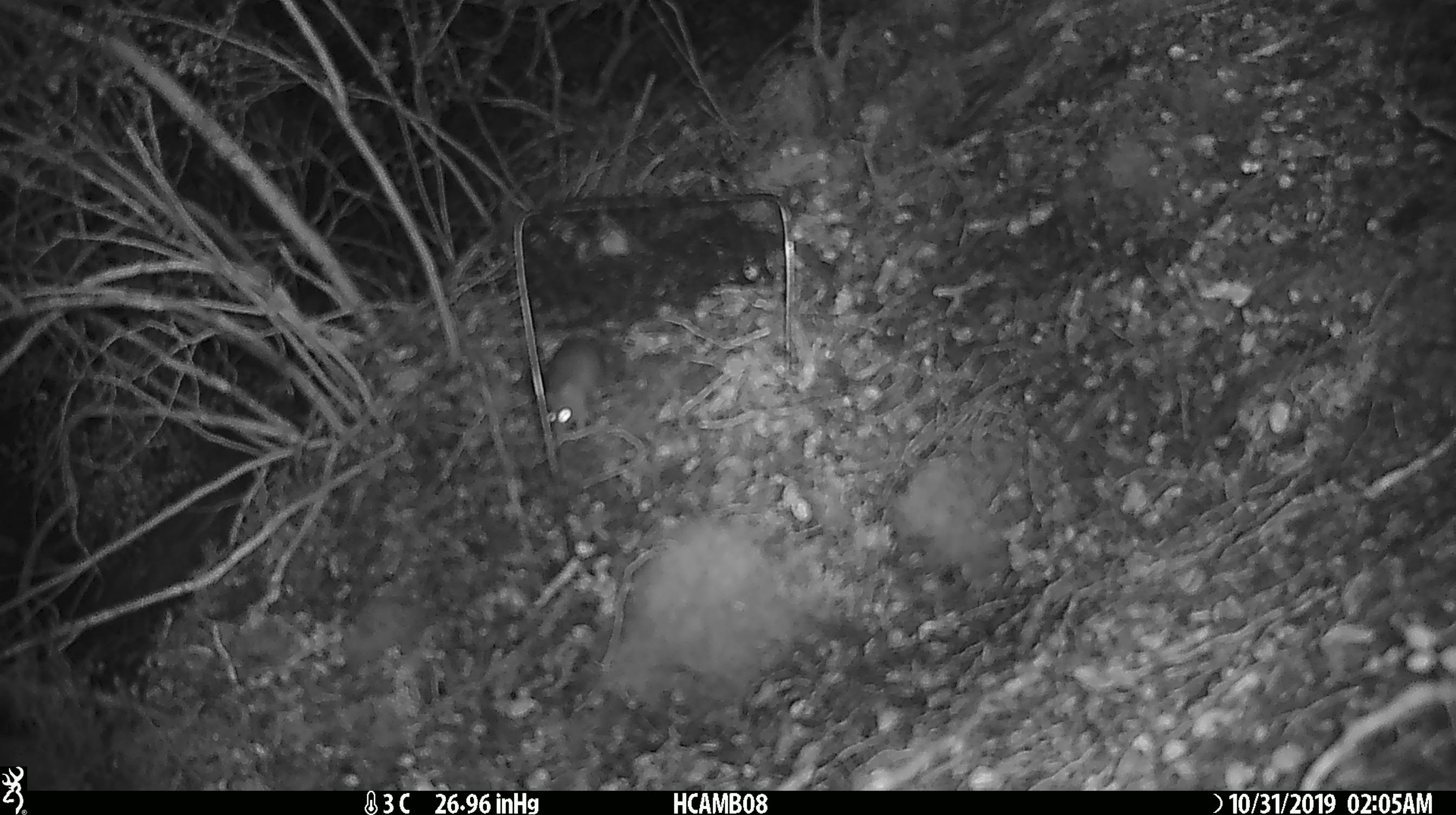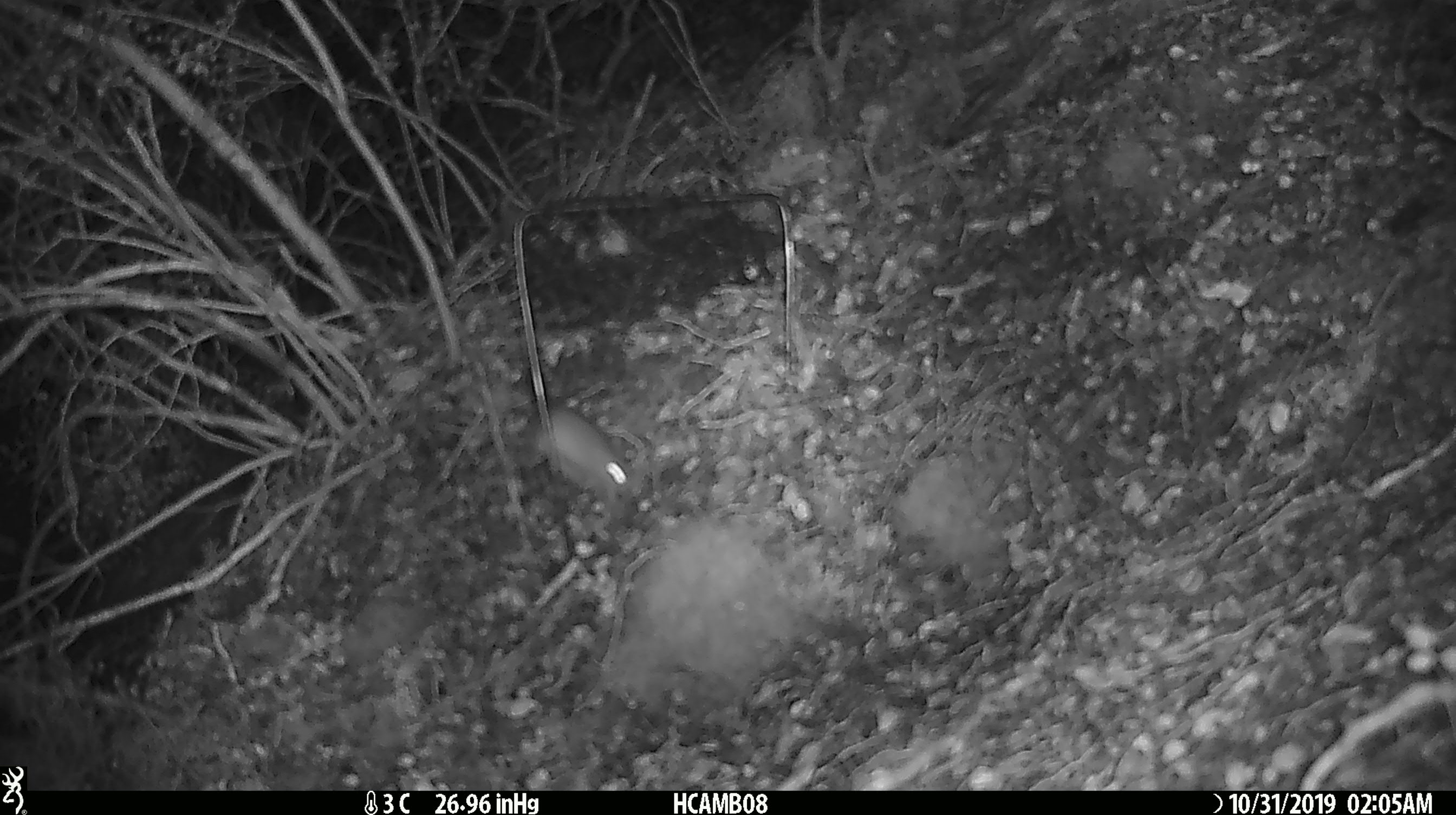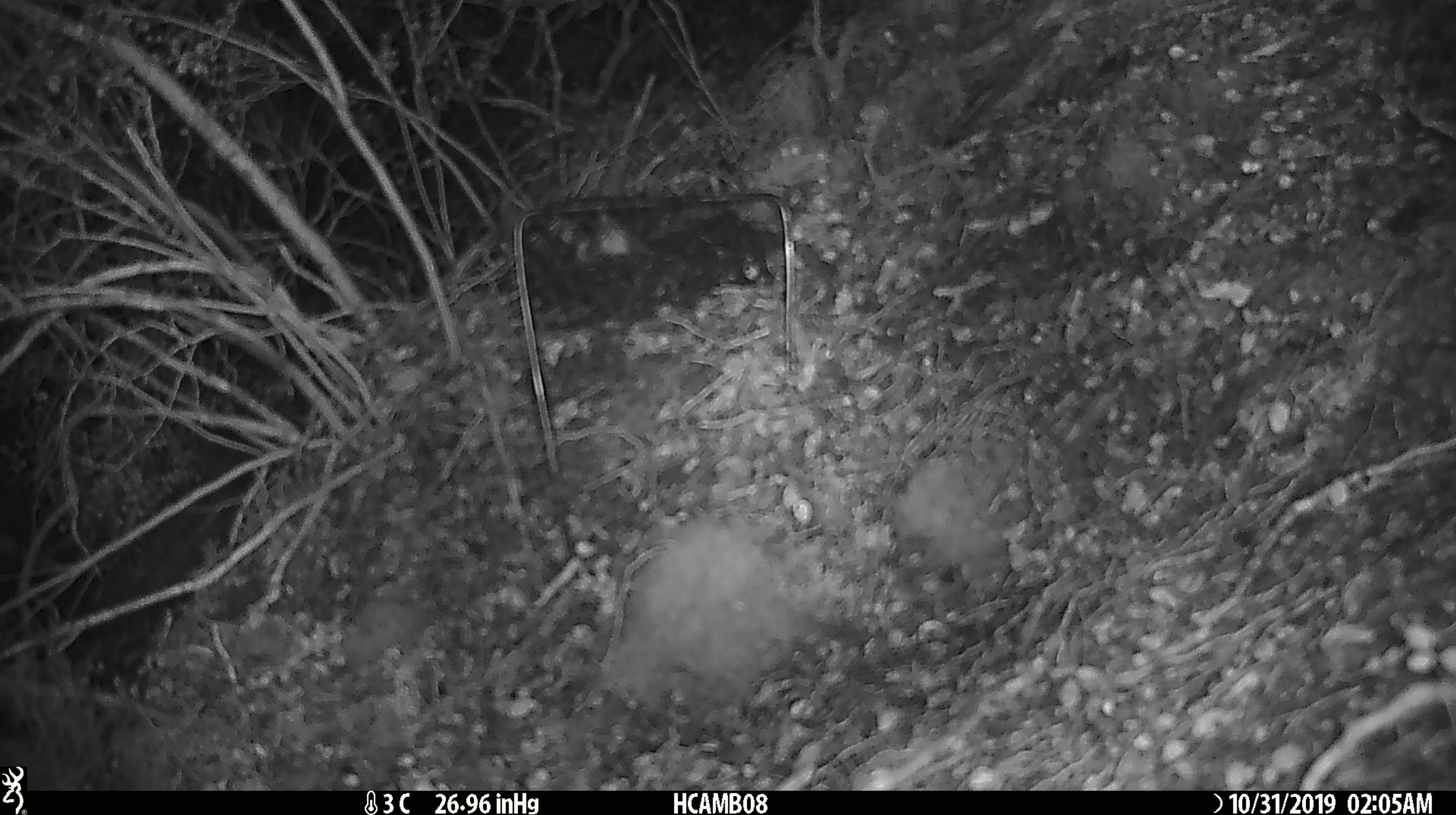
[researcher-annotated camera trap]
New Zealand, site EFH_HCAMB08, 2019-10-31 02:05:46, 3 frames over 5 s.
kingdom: Animalia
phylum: Chordata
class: Mammalia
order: Rodentia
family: Muridae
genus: Mus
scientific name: Mus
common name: mouse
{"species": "mouse (Mus)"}